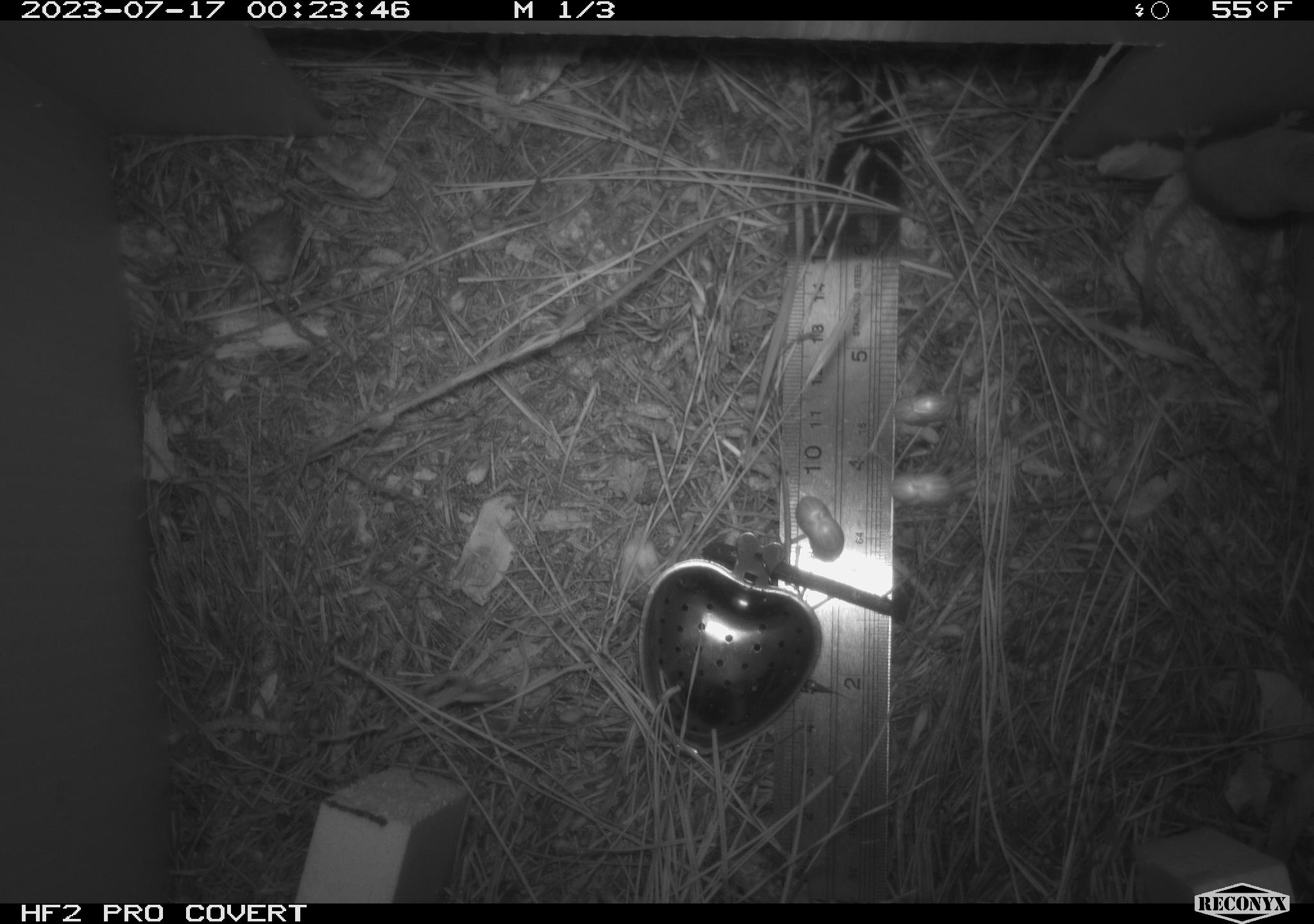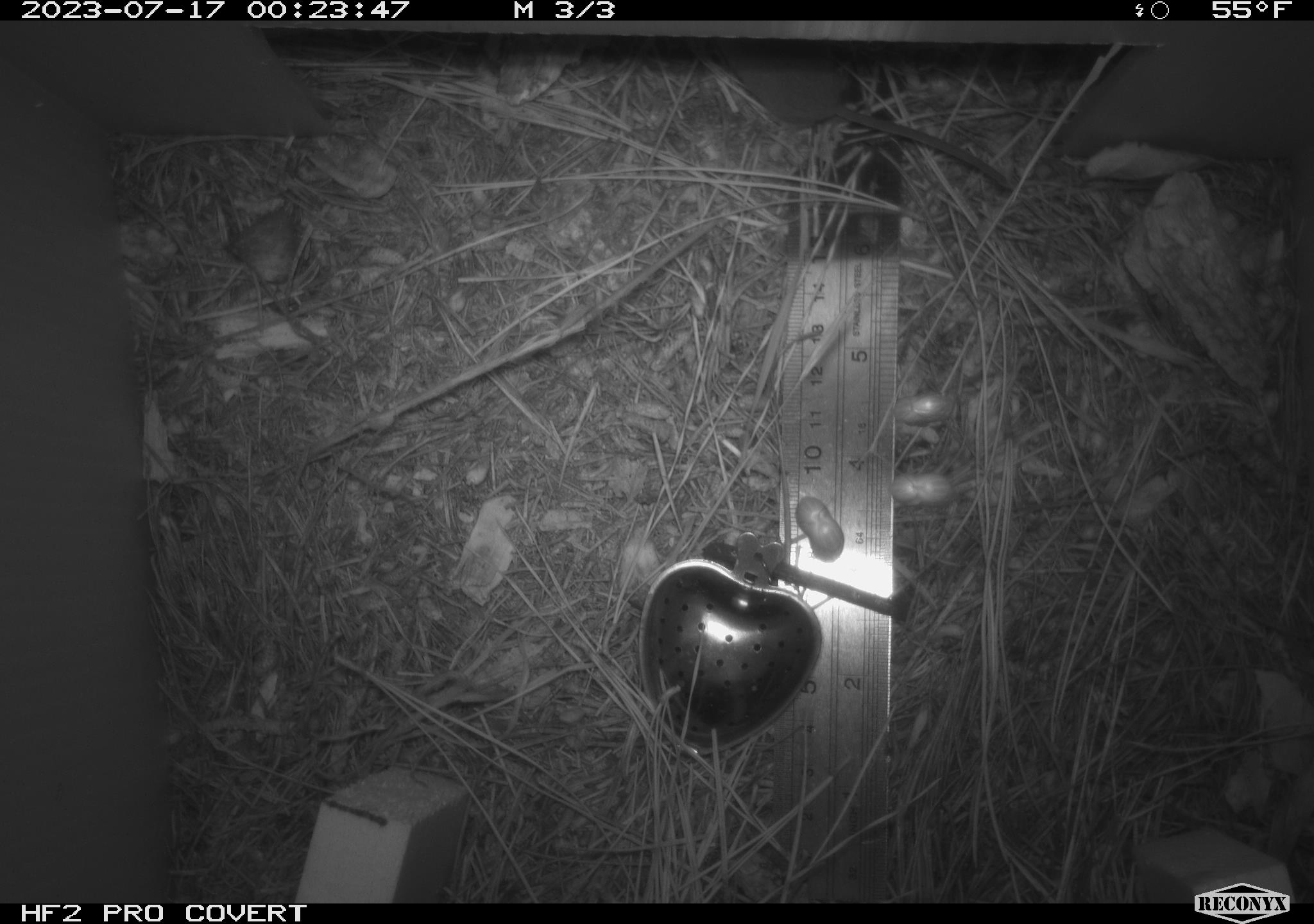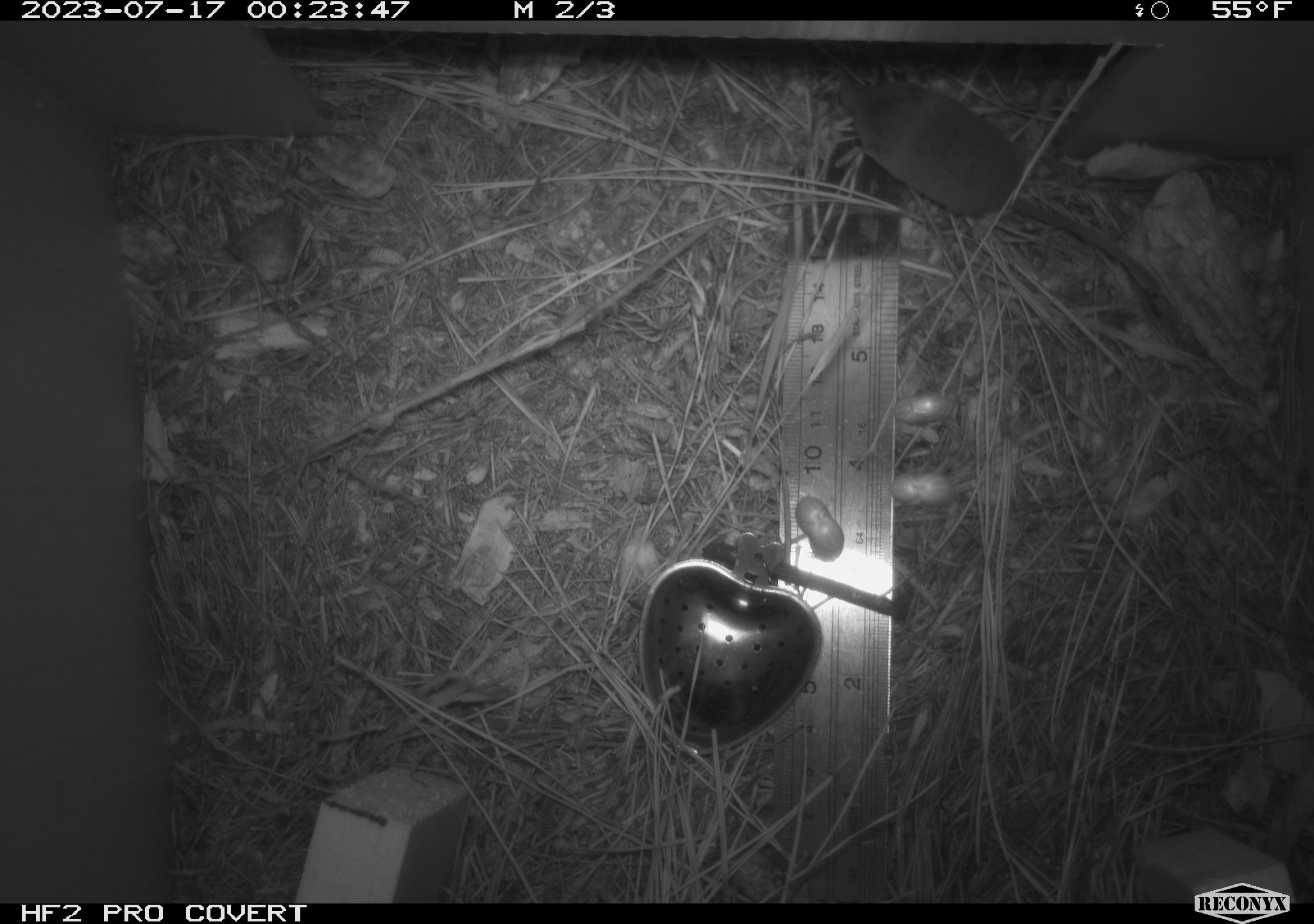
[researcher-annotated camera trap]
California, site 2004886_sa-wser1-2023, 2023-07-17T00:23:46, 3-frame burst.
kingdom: Animalia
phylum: Chordata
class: Mammalia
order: Eulipotyphla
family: Soricidae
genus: Sorex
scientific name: Sorex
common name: long-tailed shrew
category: sorex species